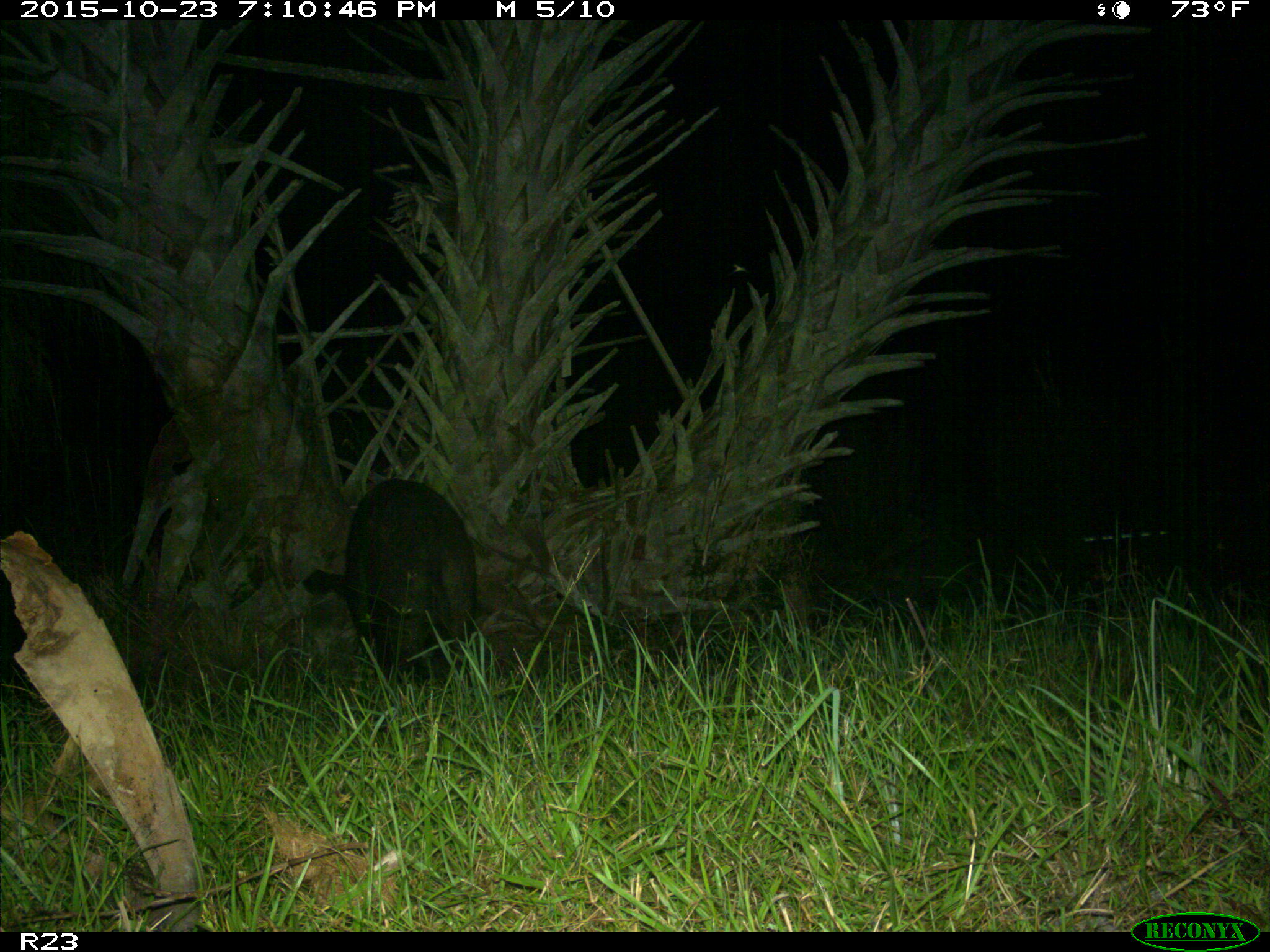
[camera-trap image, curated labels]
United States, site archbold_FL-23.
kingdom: Animalia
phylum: Chordata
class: Mammalia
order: Artiodactyla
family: Suidae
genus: Sus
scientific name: Sus scrofa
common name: wild boar